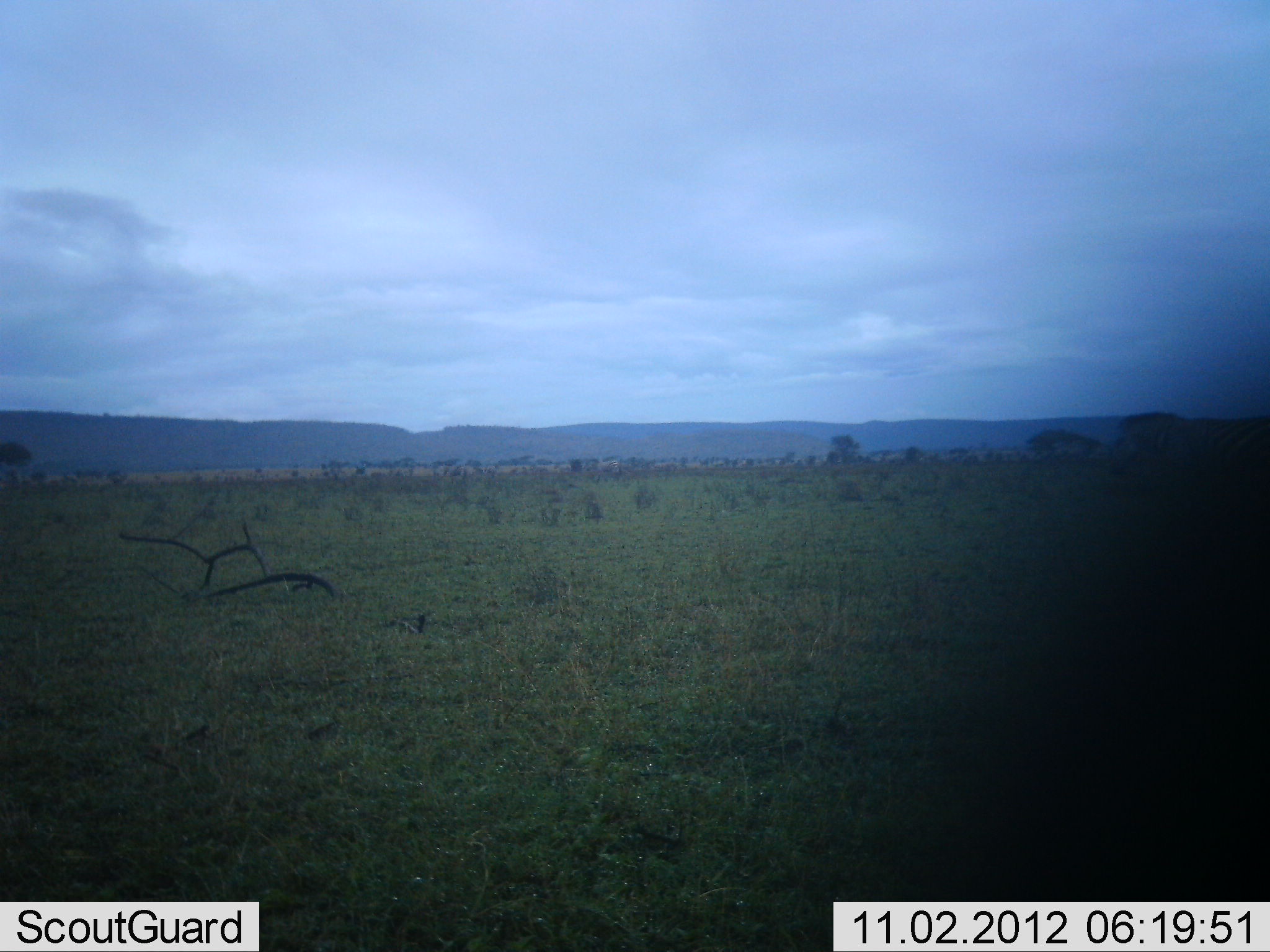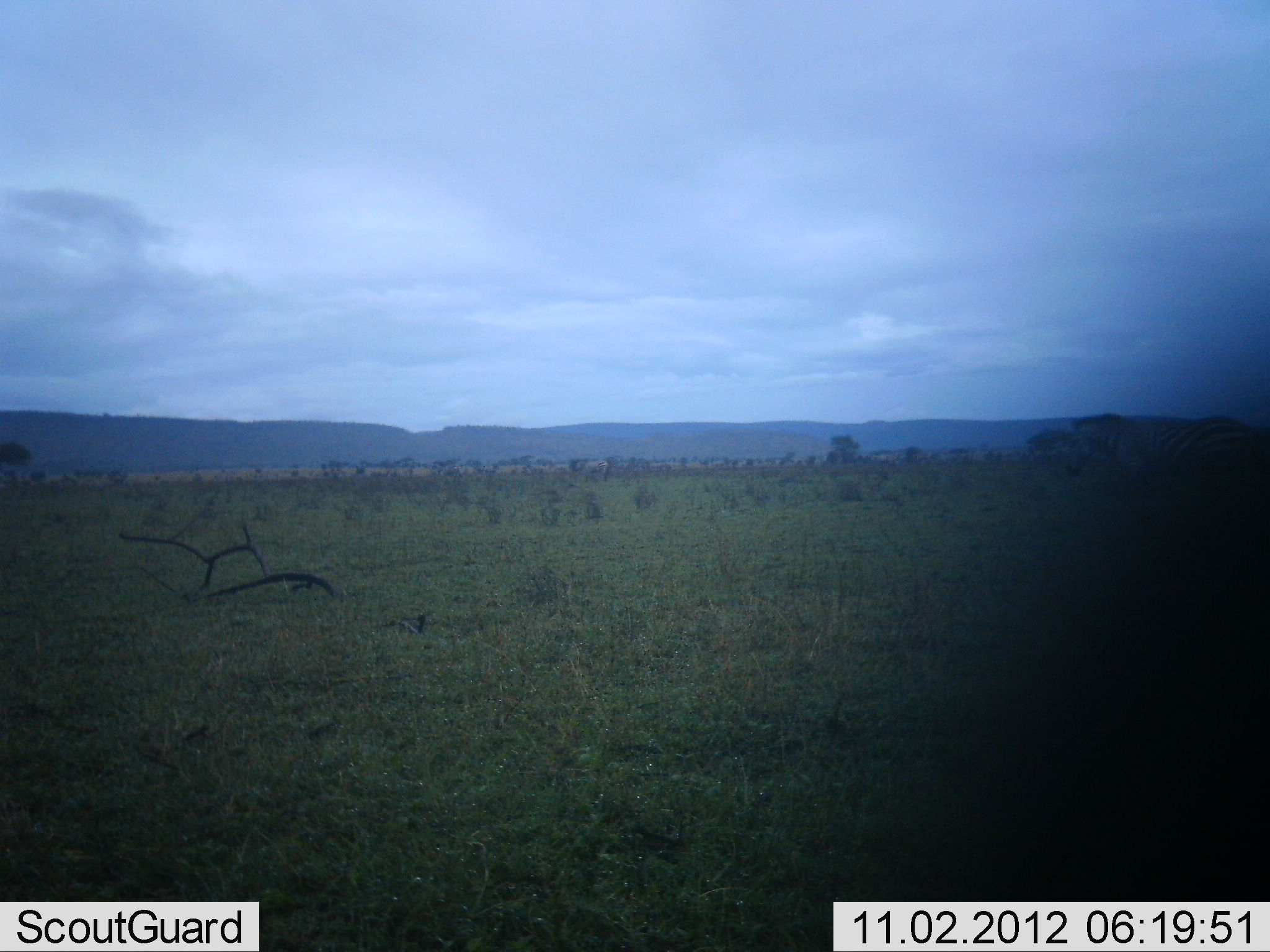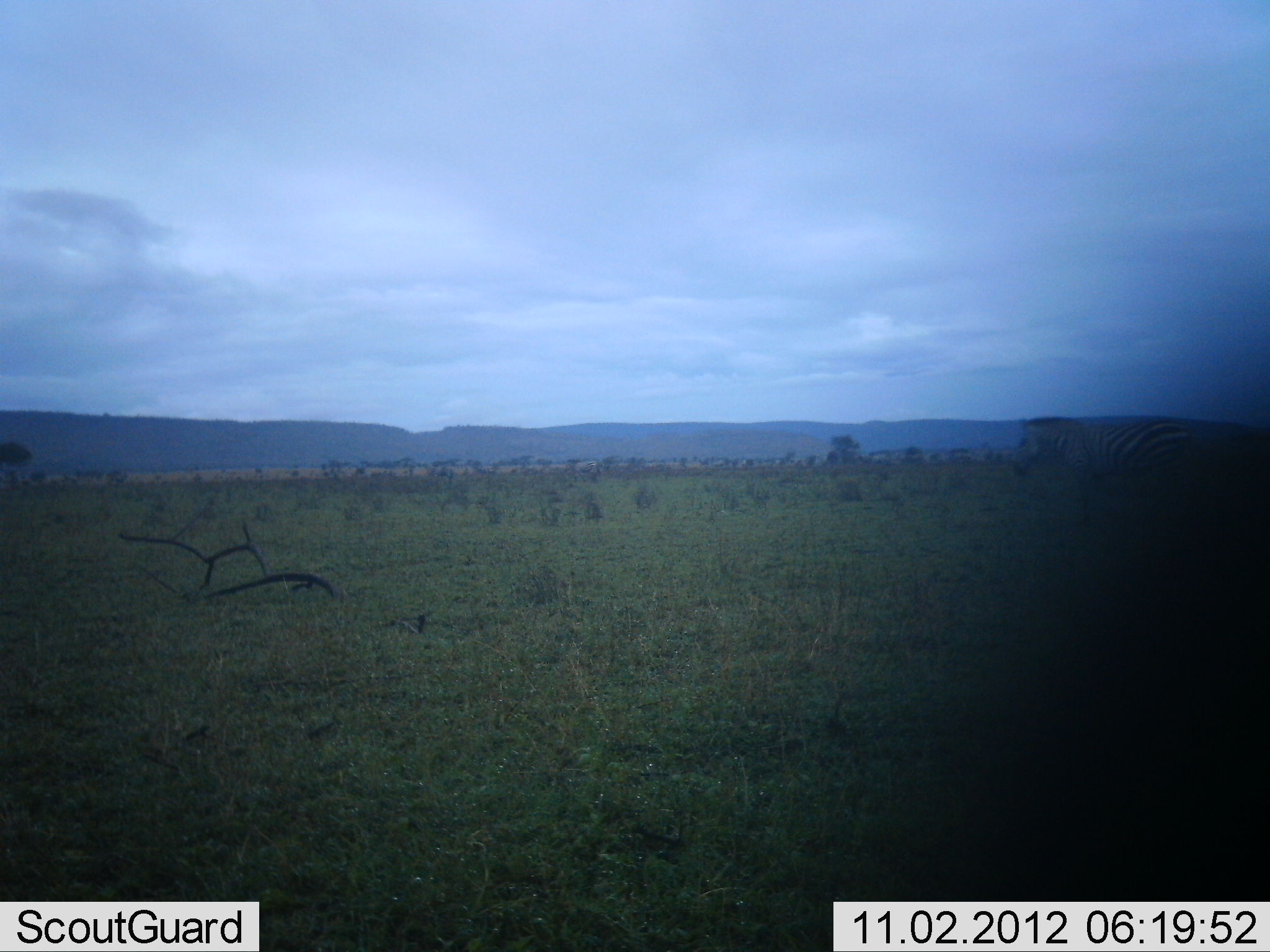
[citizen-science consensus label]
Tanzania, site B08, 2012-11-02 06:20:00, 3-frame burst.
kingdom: Animalia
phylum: Chordata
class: Mammalia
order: Perissodactyla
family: Equidae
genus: Equus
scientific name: Equus quagga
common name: plains zebra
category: zebra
Zebra (plains zebra) (Equus quagga), count 1. Behavior (volunteer vote fractions): standing 8%, resting 0%, moving 100%, interacting 0%. Young present (vote fraction): 0%. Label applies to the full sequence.